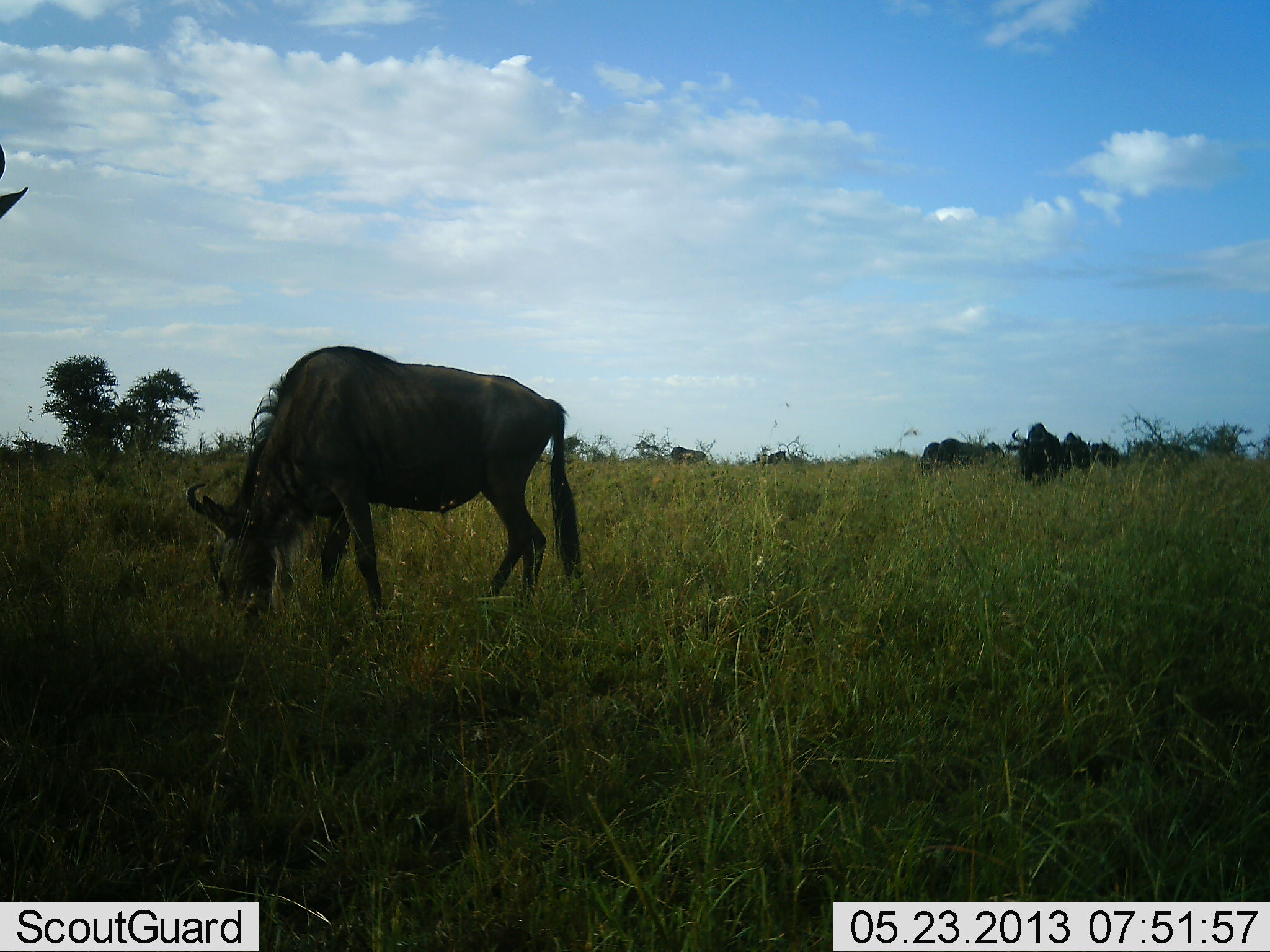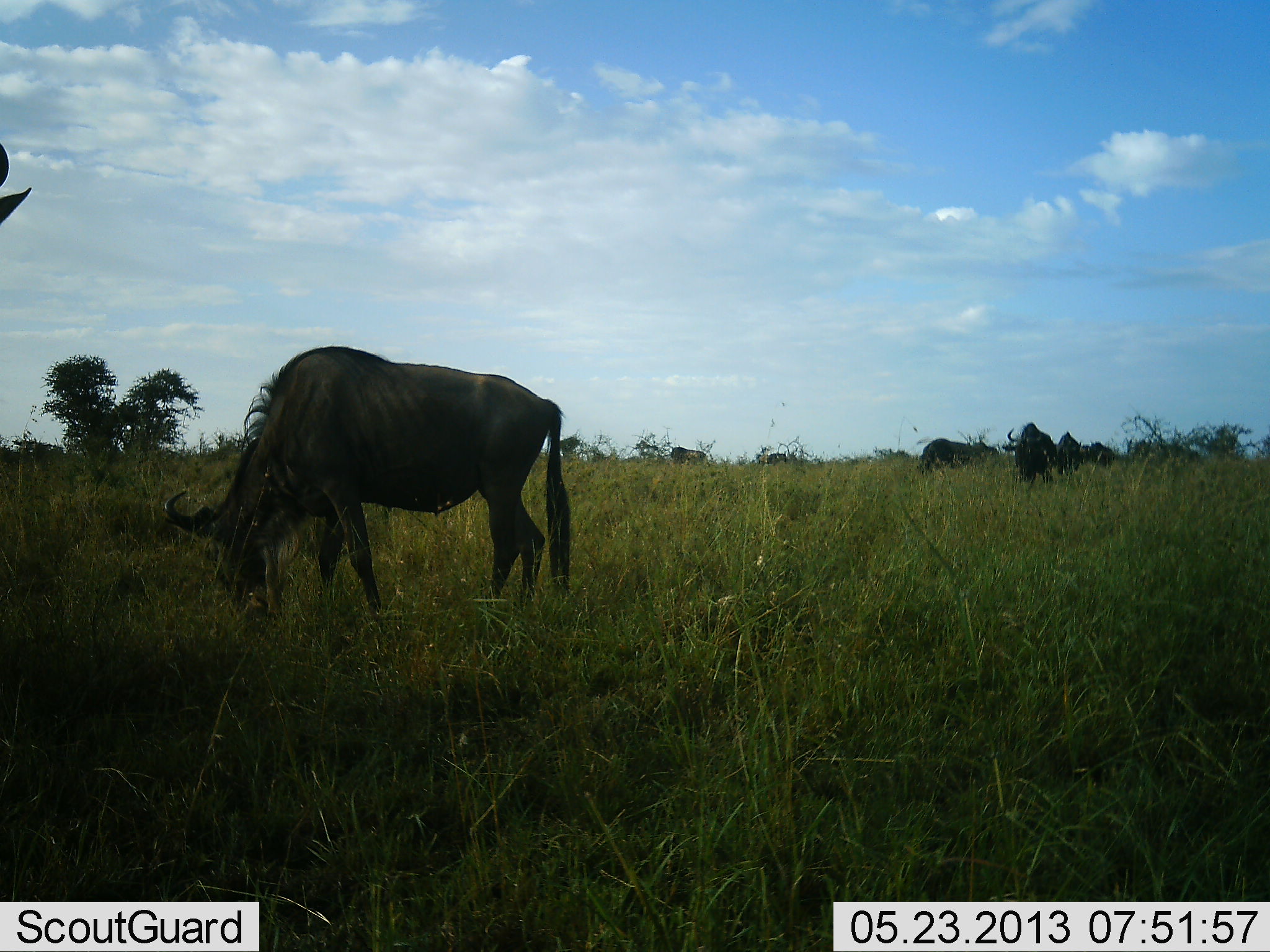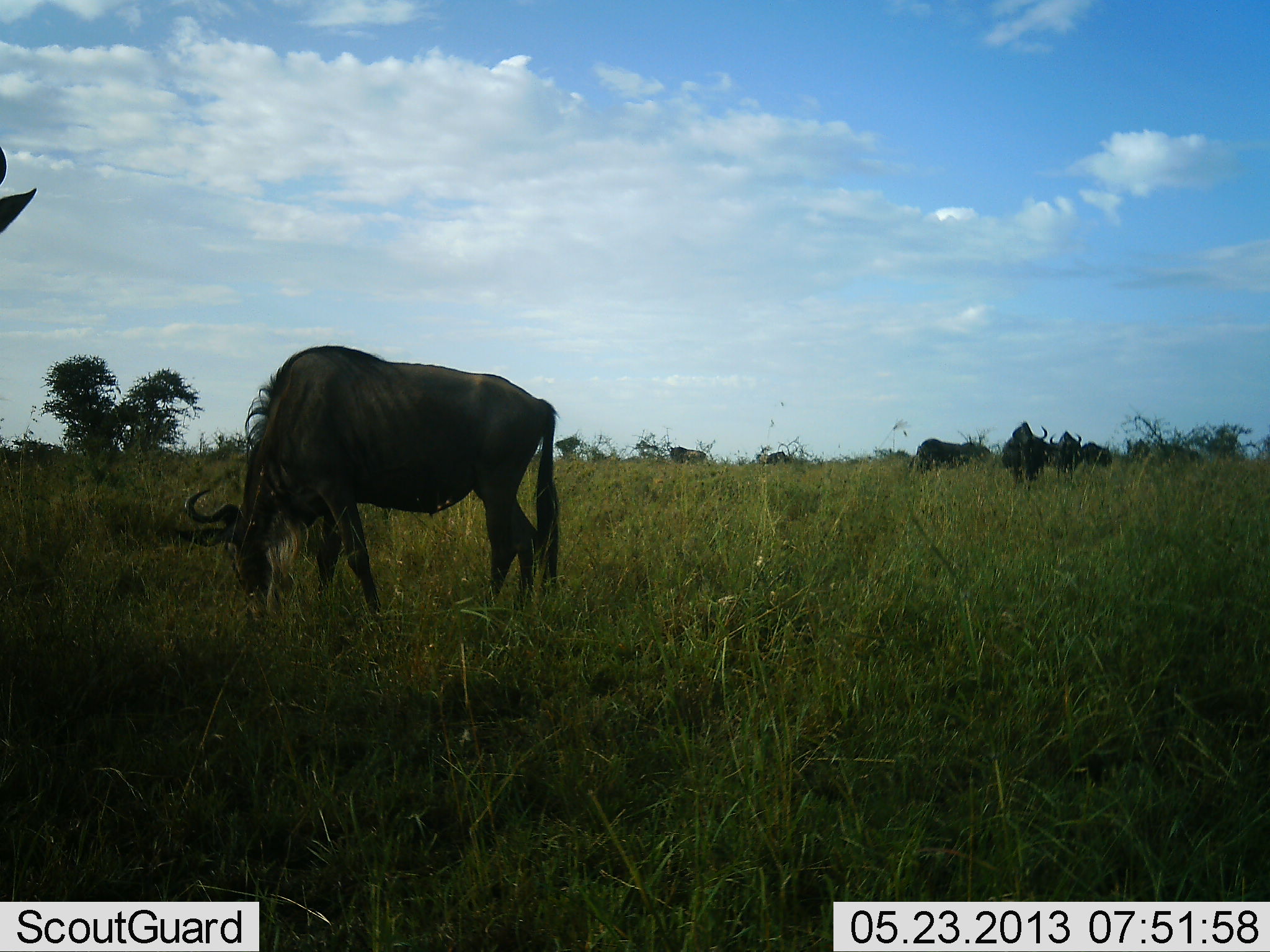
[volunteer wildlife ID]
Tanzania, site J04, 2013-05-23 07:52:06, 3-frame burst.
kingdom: Animalia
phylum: Chordata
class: Mammalia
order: Artiodactyla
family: Bovidae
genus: Connochaetes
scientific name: Connochaetes taurinus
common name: blue wildebeest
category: wildebeest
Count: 8.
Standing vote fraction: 40%.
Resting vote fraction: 0%.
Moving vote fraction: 50%.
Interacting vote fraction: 0%.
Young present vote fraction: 0%.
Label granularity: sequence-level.